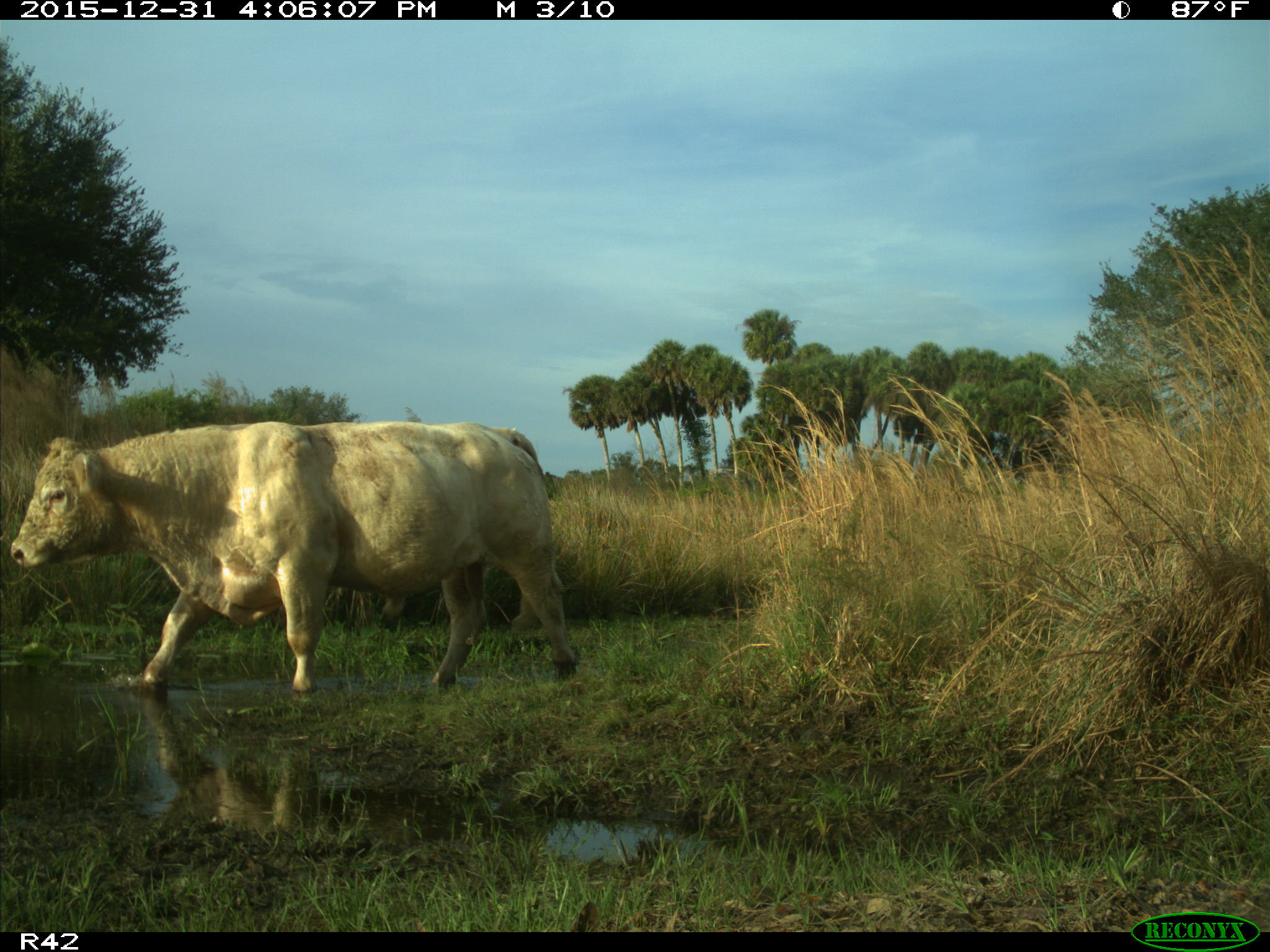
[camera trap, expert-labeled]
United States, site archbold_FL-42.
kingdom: Animalia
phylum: Chordata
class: Mammalia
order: Artiodactyla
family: Bovidae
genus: Bos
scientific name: Bos taurus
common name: domestic cow